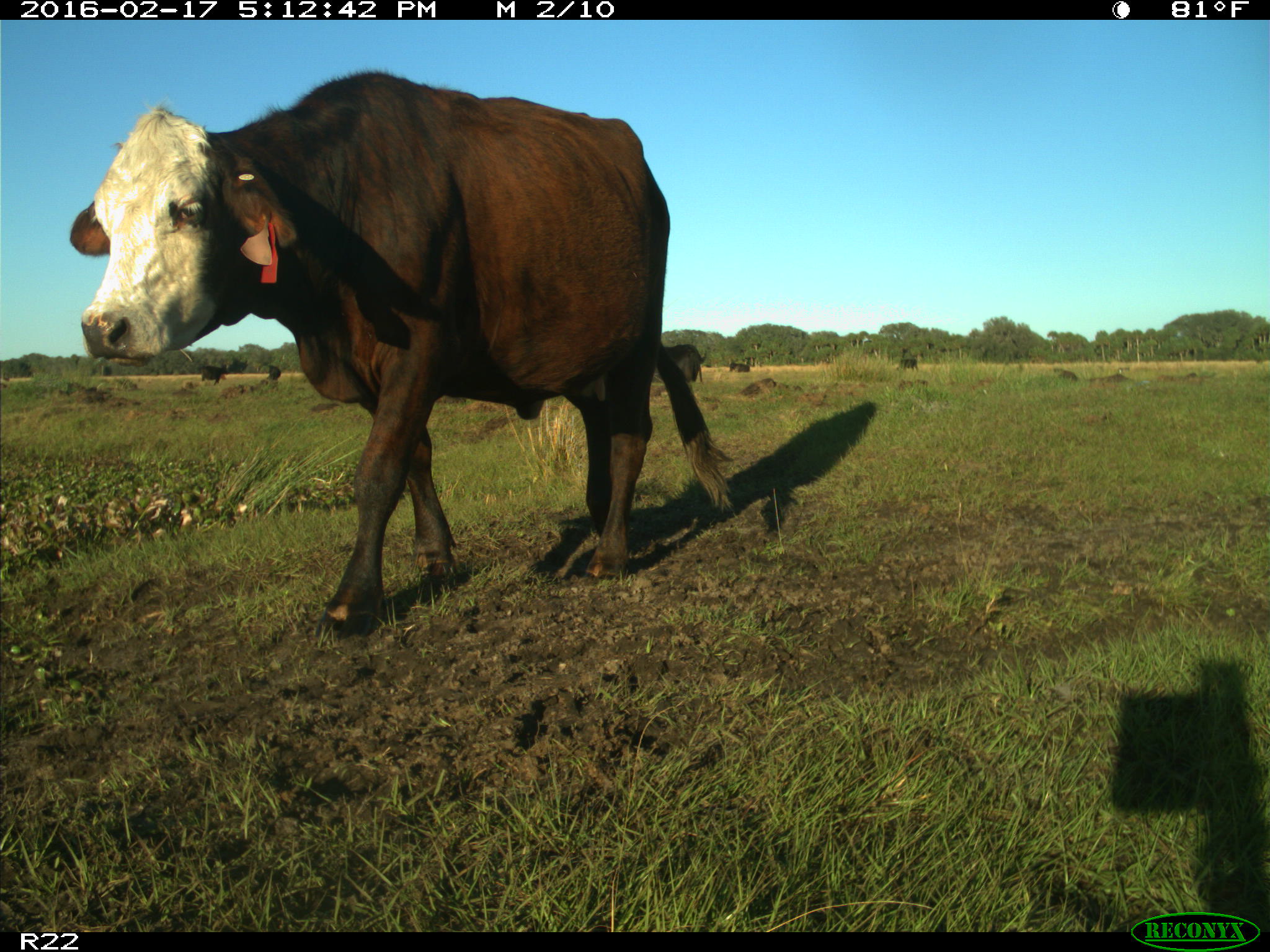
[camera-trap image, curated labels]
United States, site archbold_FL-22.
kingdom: Animalia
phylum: Chordata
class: Mammalia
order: Artiodactyla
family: Bovidae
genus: Bos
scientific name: Bos taurus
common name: domestic cow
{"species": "Bos taurus (domestic cow)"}